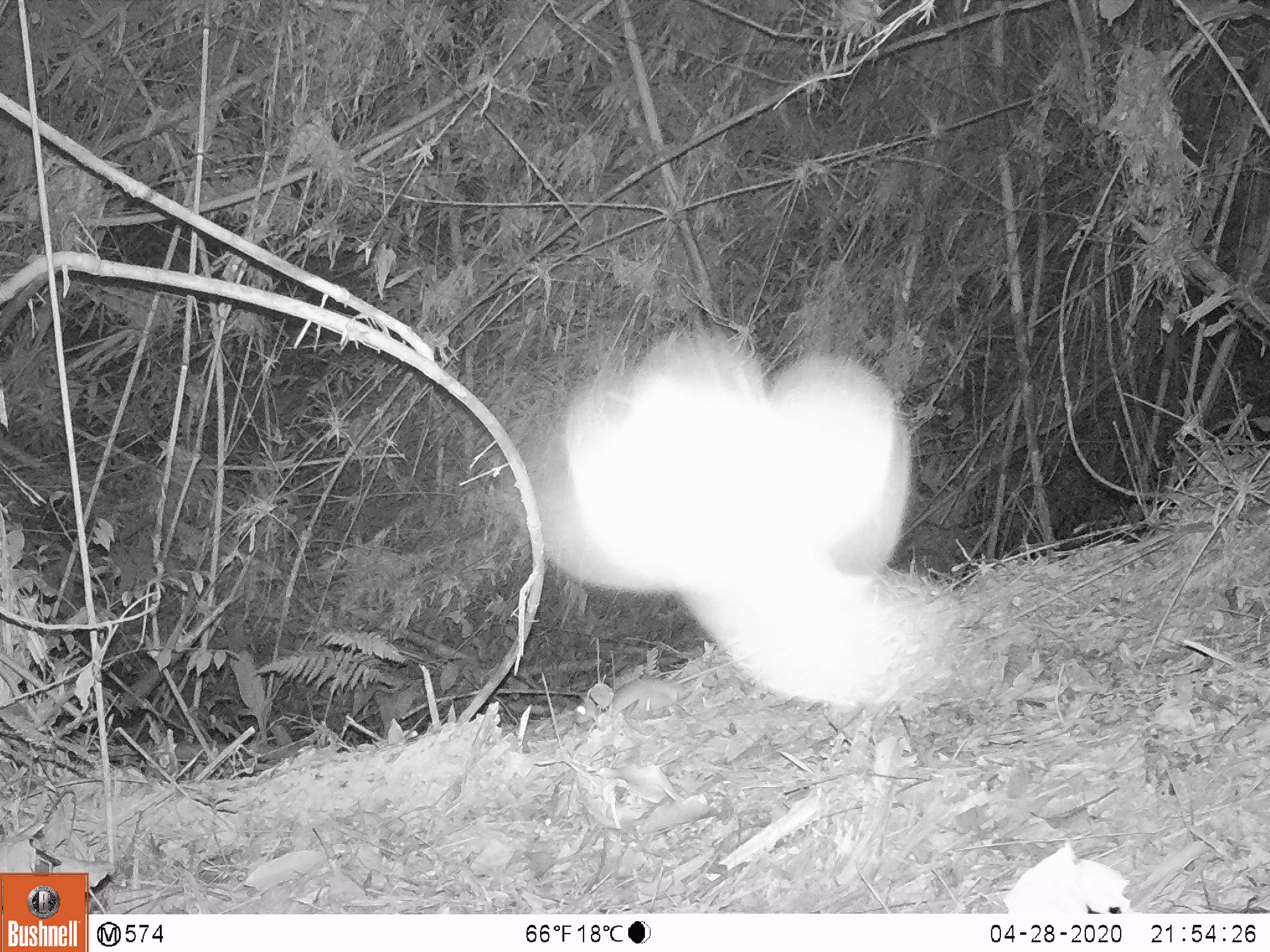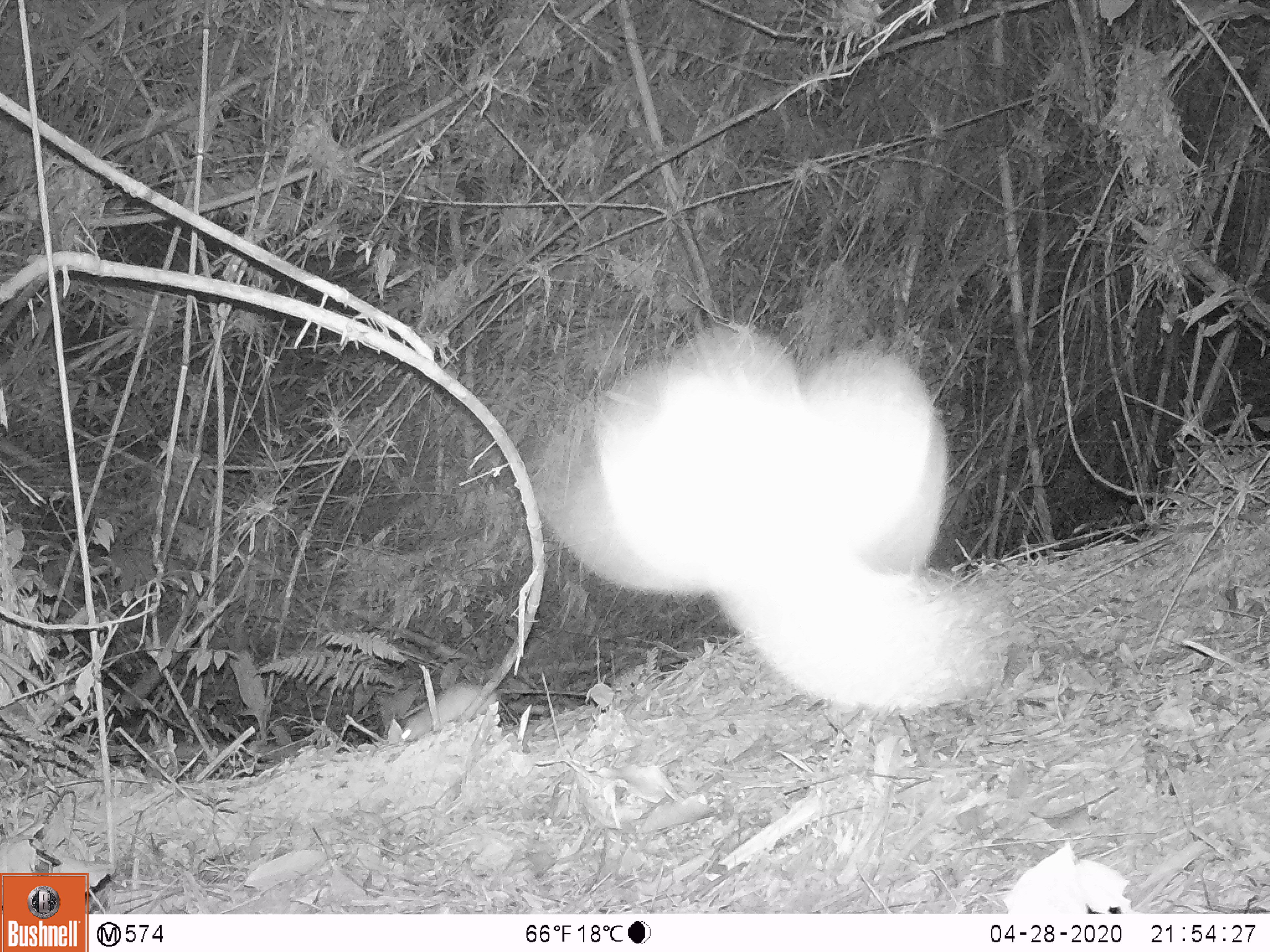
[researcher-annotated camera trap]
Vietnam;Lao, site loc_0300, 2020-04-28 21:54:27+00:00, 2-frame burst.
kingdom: Animalia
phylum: Chordata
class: Mammalia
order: Rodentia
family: Muridae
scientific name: Muridae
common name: old-world mice and rats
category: unidentified murid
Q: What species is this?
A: Unidentified murid (old-world mice and rats) (Muridae).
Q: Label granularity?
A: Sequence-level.